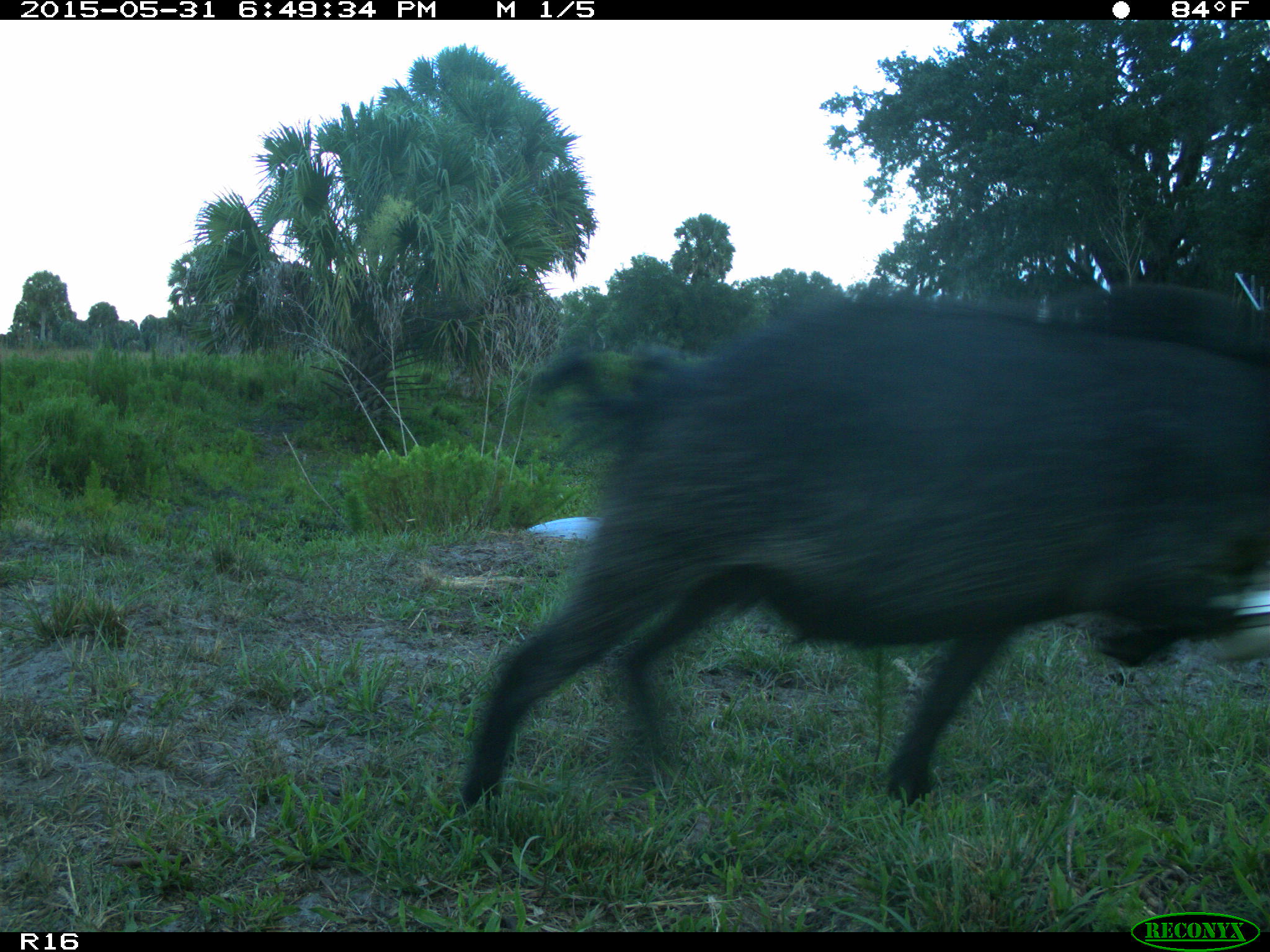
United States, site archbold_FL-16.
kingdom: Animalia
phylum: Chordata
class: Mammalia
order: Artiodactyla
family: Suidae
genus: Sus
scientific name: Sus scrofa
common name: wild boar